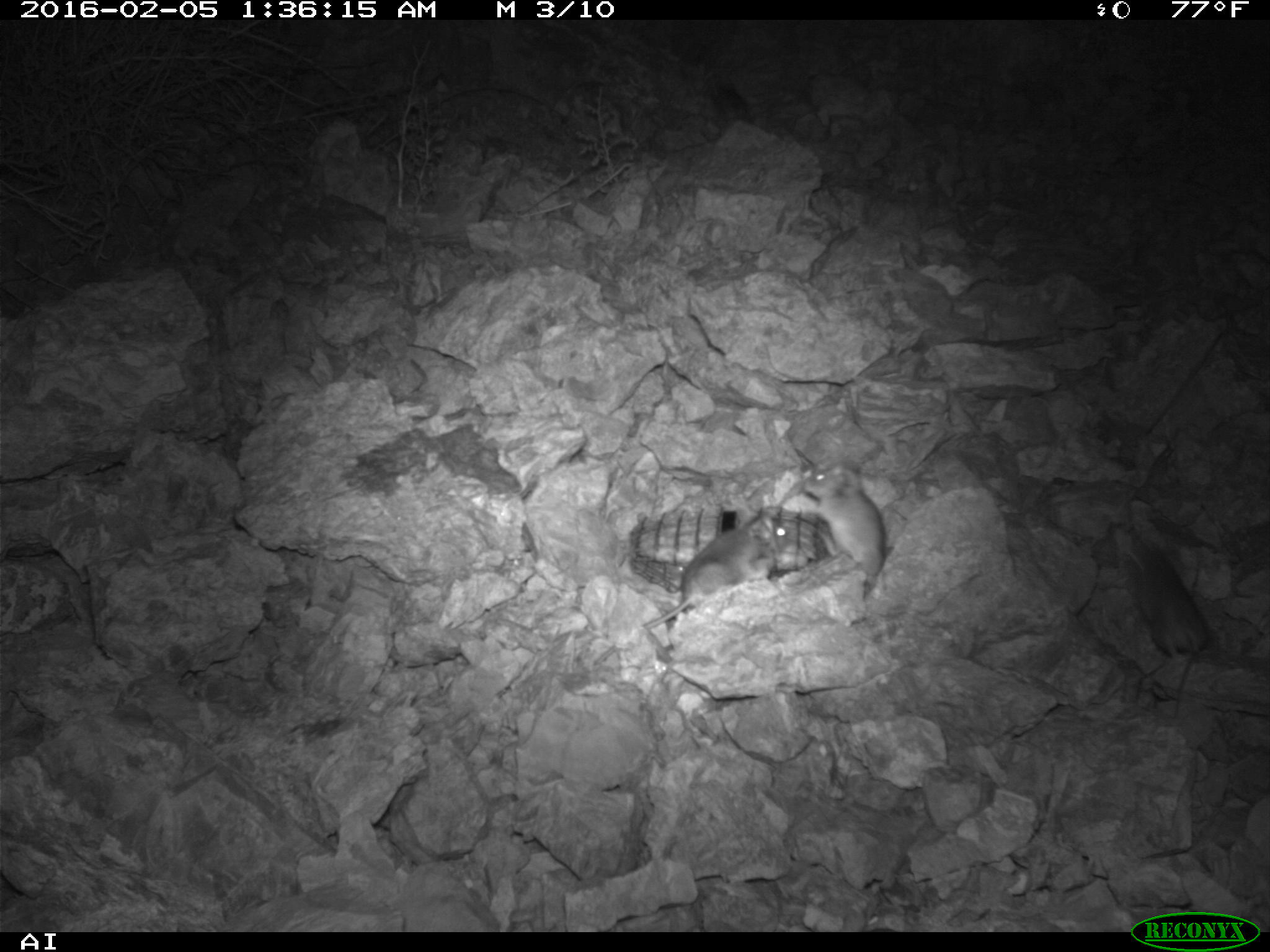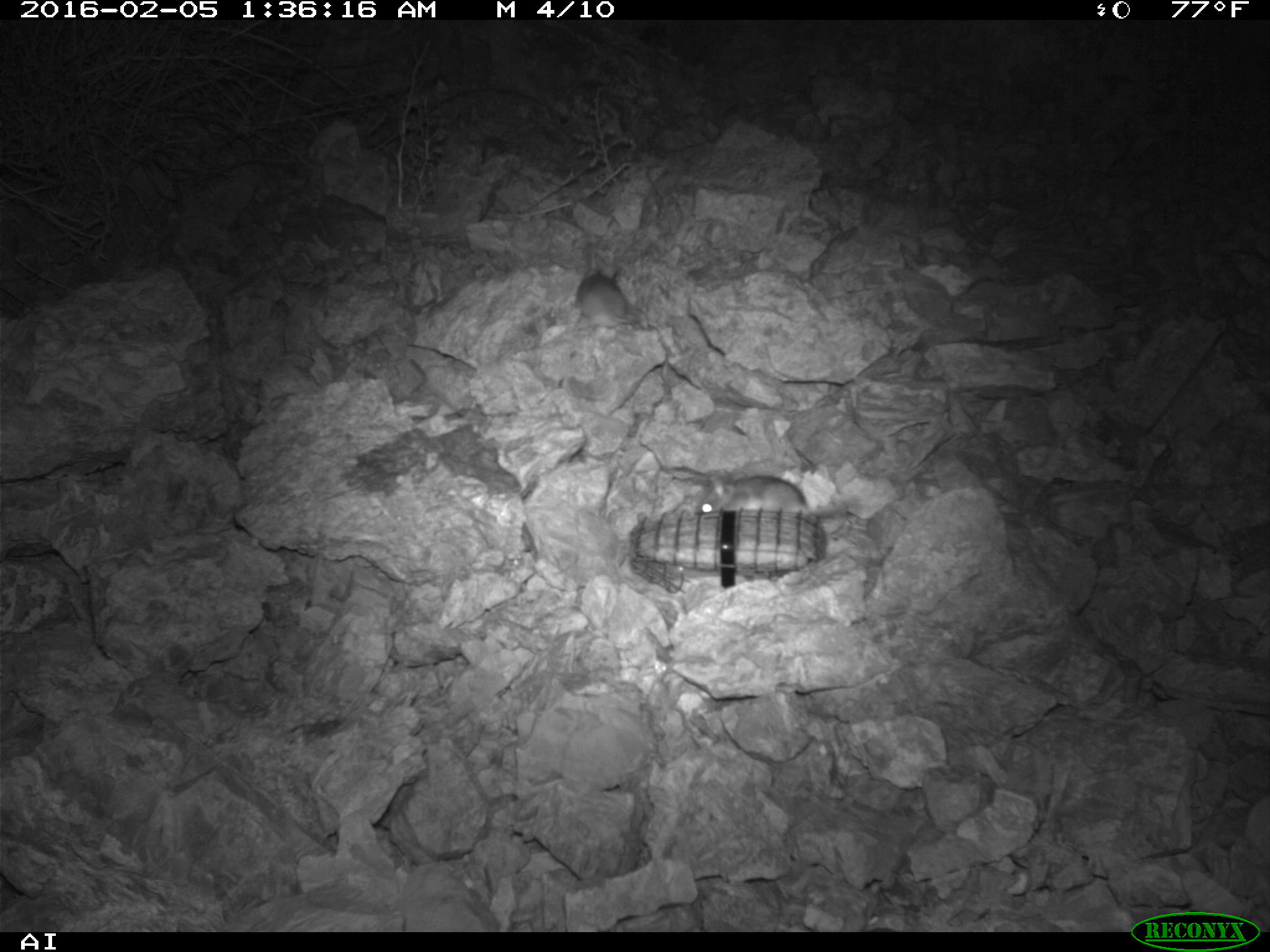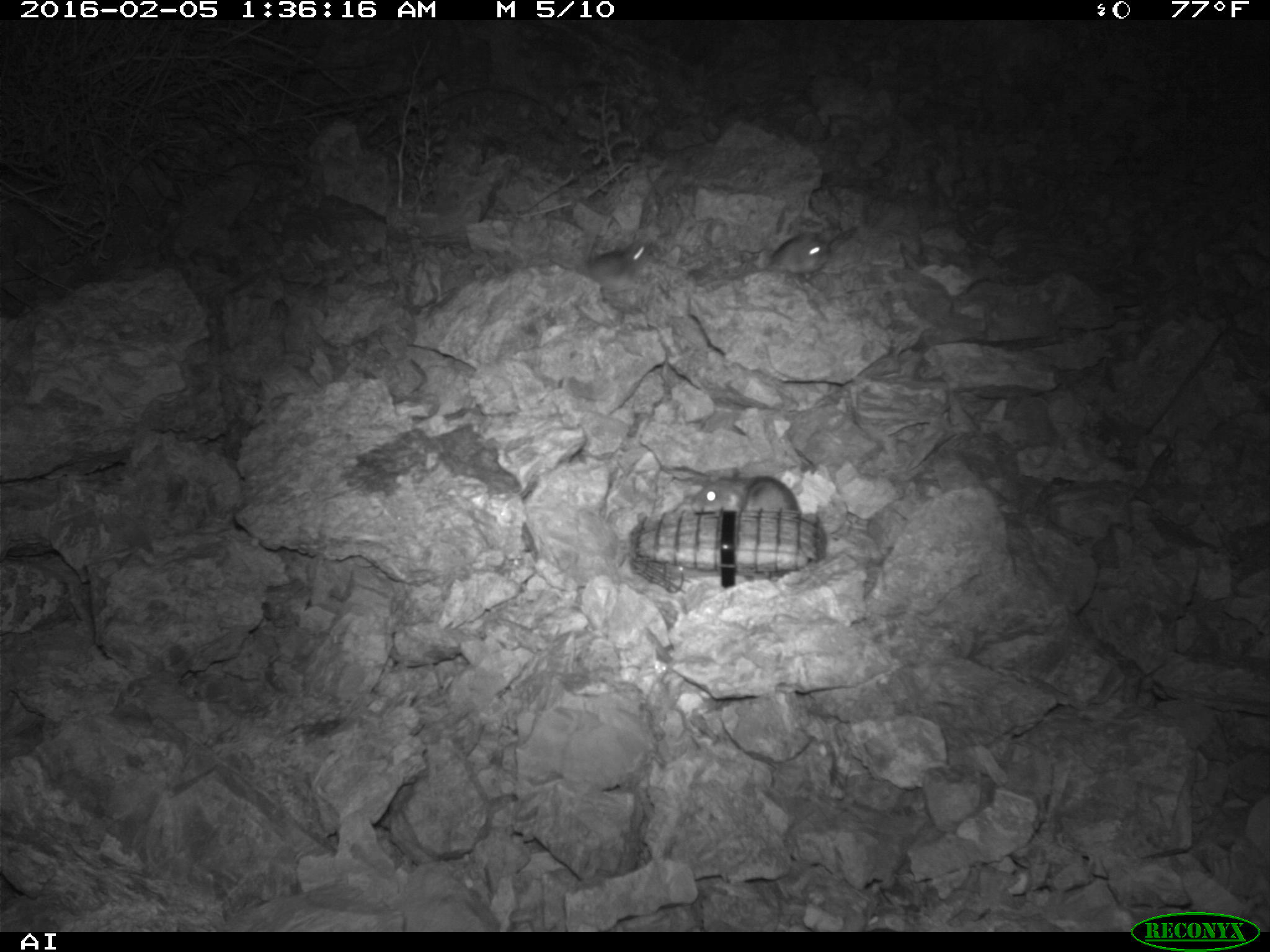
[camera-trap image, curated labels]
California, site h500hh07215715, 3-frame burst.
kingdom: Animalia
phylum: Chordata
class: Mammalia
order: Rodentia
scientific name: Rodentia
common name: rodent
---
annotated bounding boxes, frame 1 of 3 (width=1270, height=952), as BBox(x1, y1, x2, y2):
rodent: BBox(641, 506, 788, 629); BBox(1124, 546, 1210, 715); BBox(802, 459, 884, 578); BBox(717, 82, 748, 117)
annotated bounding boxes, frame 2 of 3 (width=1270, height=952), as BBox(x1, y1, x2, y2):
rodent: BBox(695, 471, 859, 520); BBox(576, 266, 639, 325)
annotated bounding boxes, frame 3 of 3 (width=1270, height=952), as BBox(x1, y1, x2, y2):
rodent: BBox(688, 474, 801, 512); BBox(585, 241, 654, 293); BBox(768, 234, 832, 280)